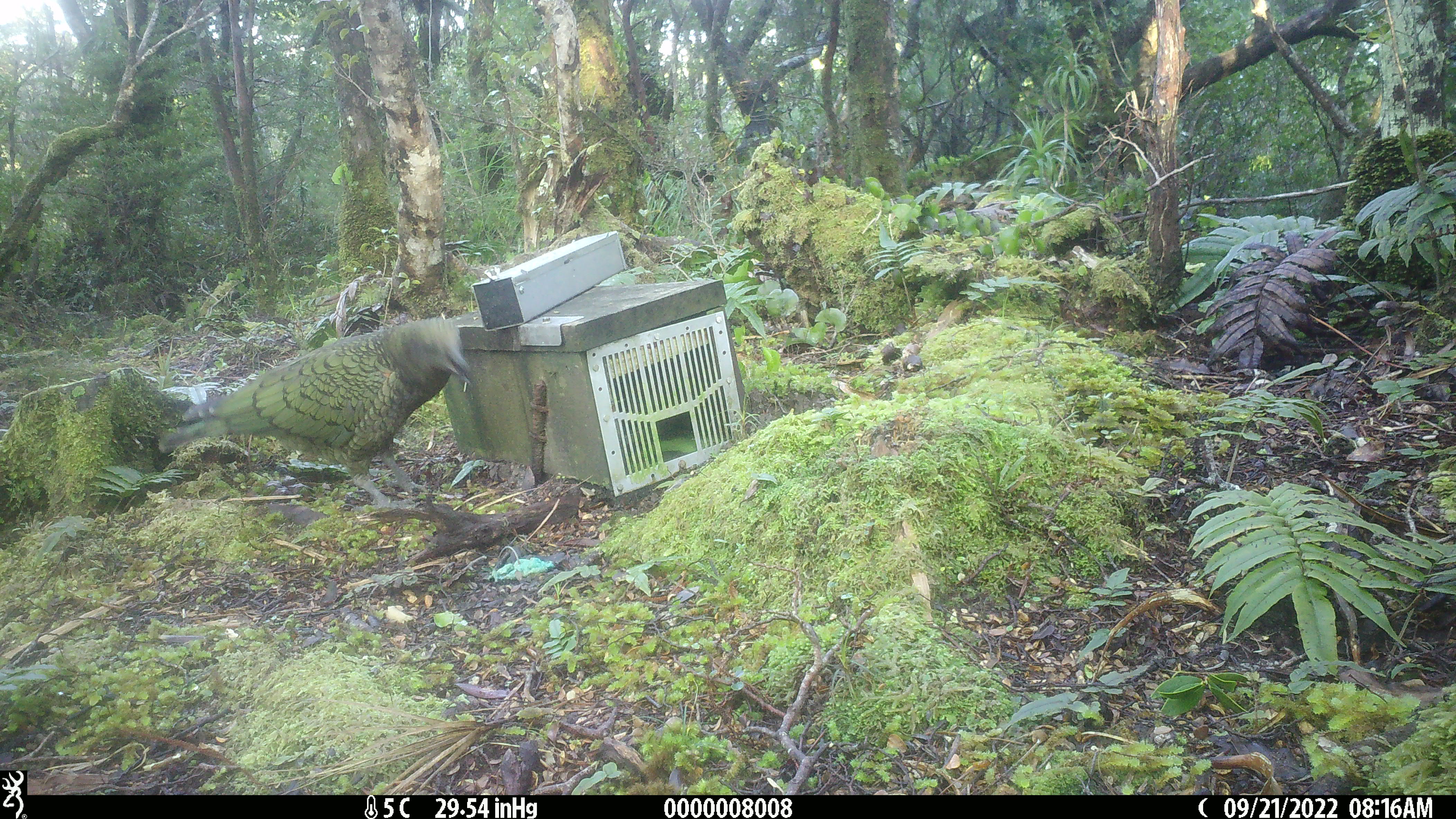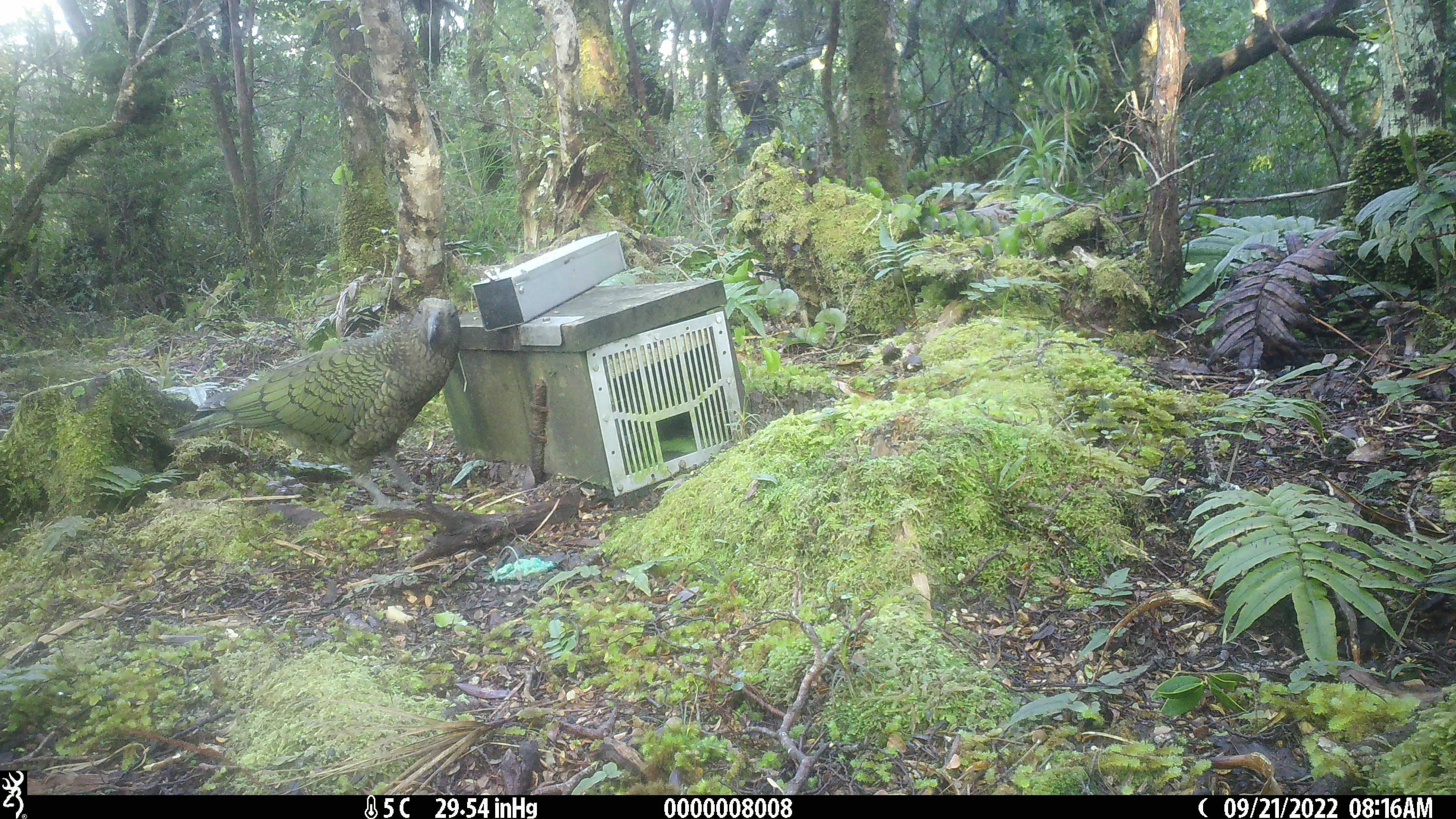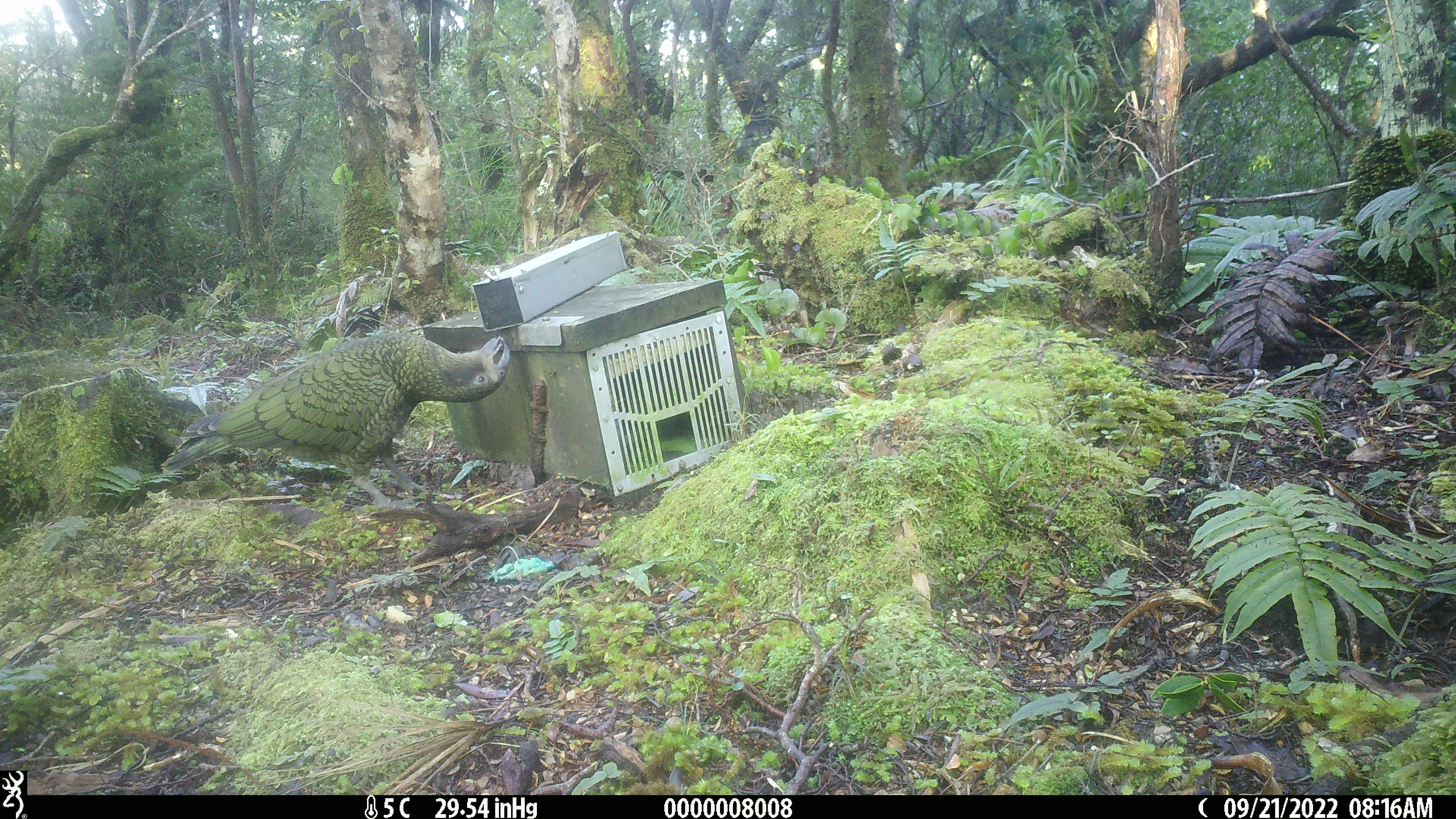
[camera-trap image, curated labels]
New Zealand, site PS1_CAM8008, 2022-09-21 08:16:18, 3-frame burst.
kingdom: Animalia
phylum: Chordata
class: Aves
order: Psittaciformes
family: Strigopidae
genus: Nestor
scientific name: Nestor notabilis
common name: kea